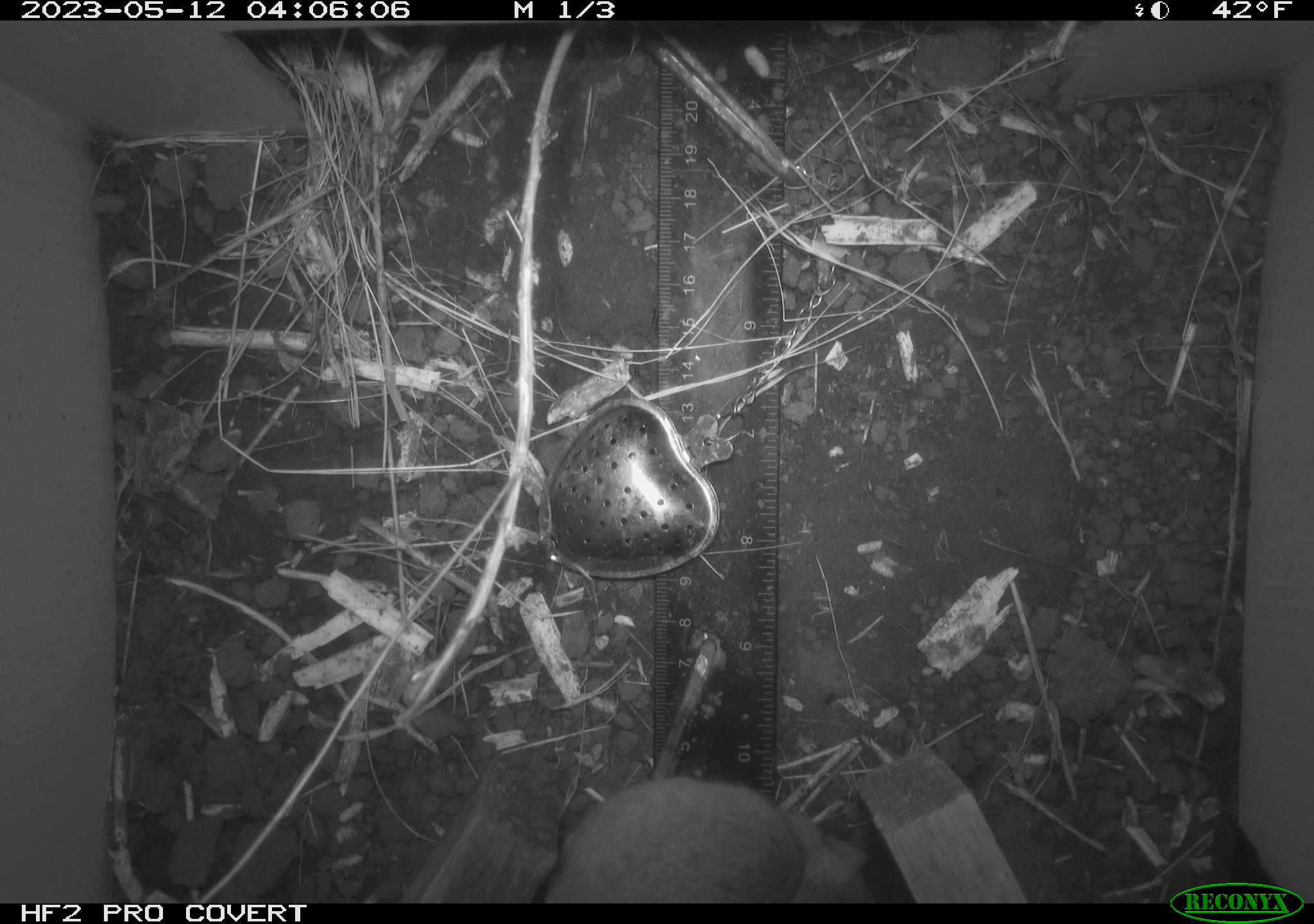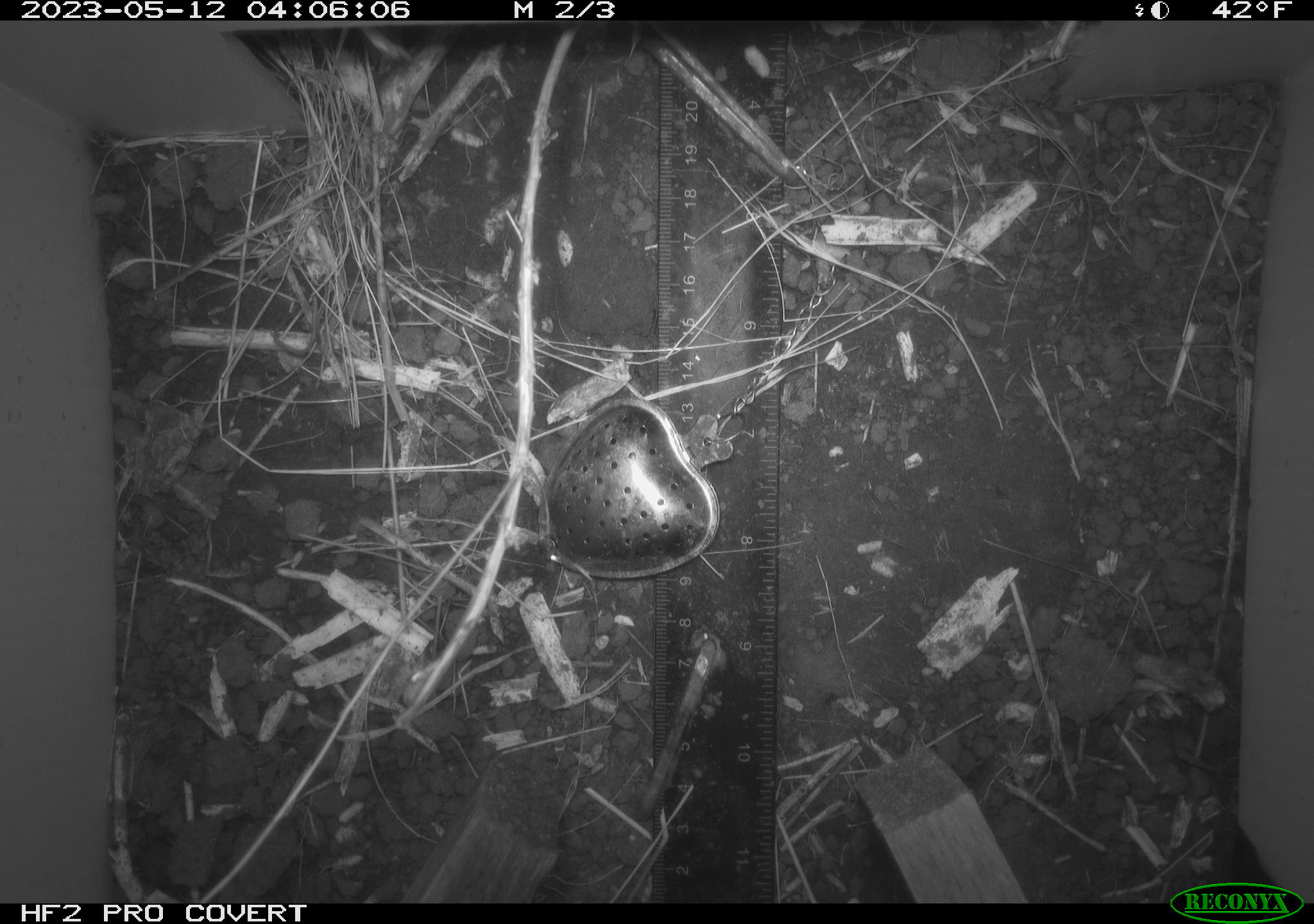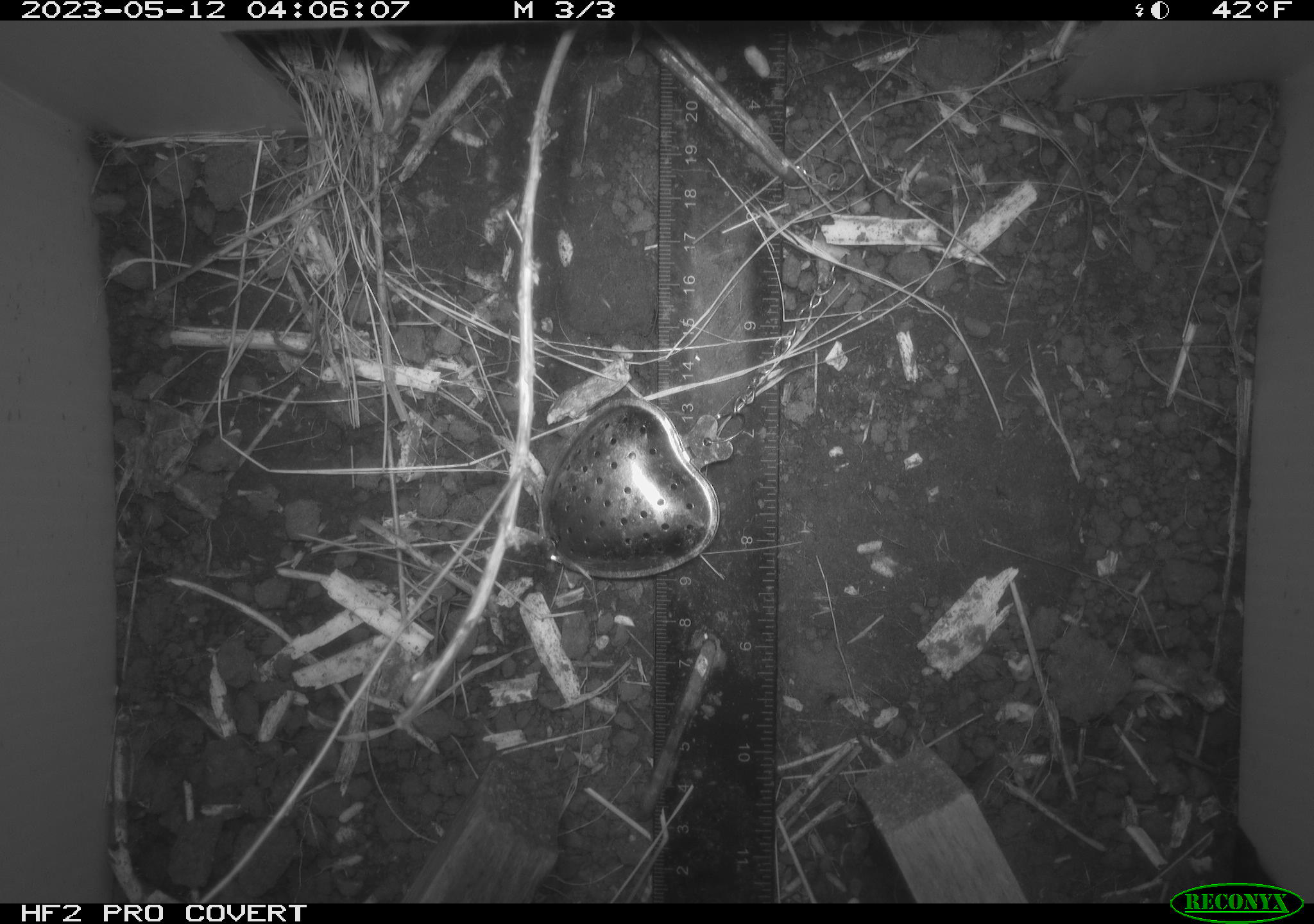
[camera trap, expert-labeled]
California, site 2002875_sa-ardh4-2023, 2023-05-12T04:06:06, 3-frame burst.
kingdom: Animalia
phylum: Chordata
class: Mammalia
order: Rodentia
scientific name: Rodentia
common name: mouse species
Mouse species (Rodentia).